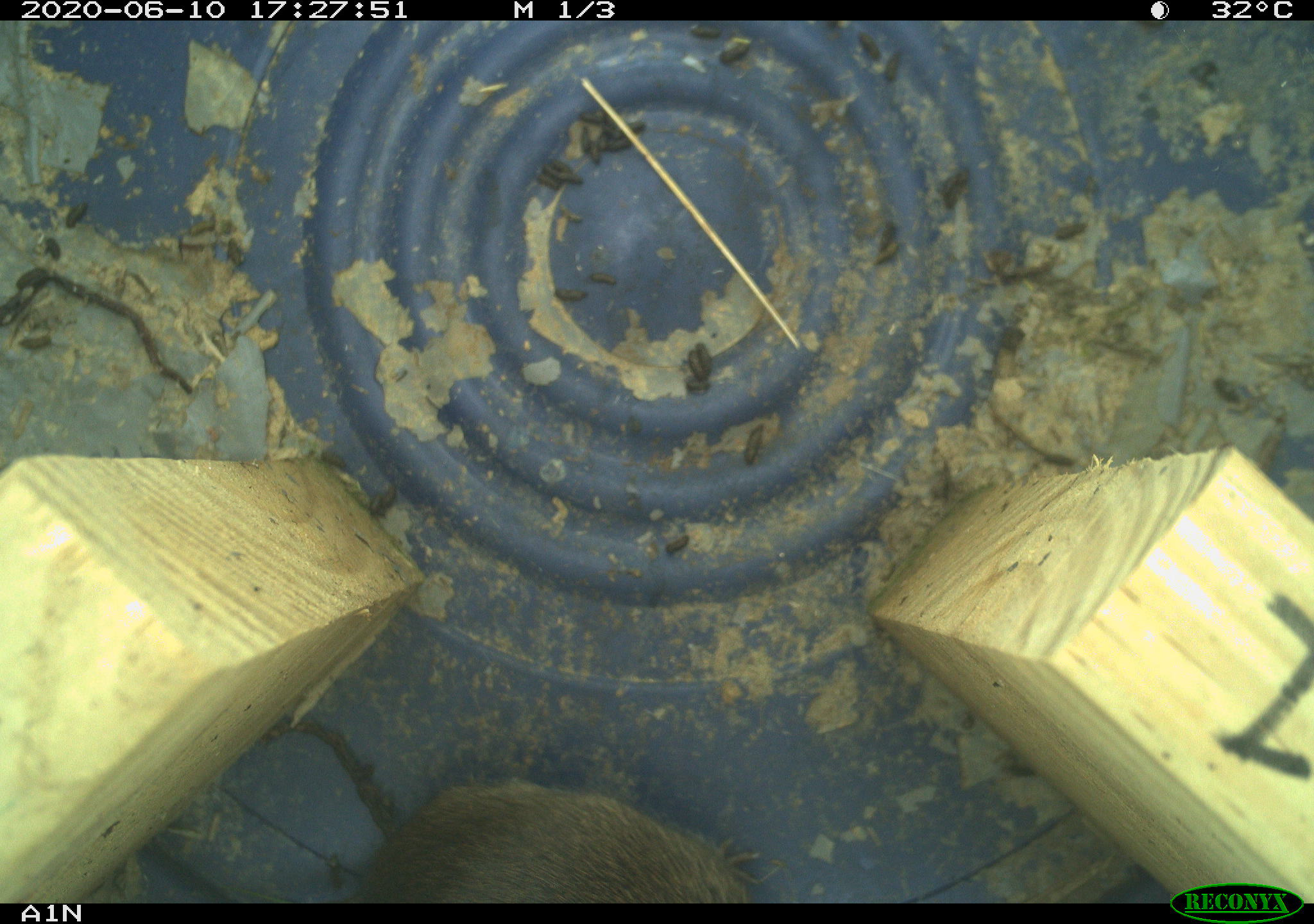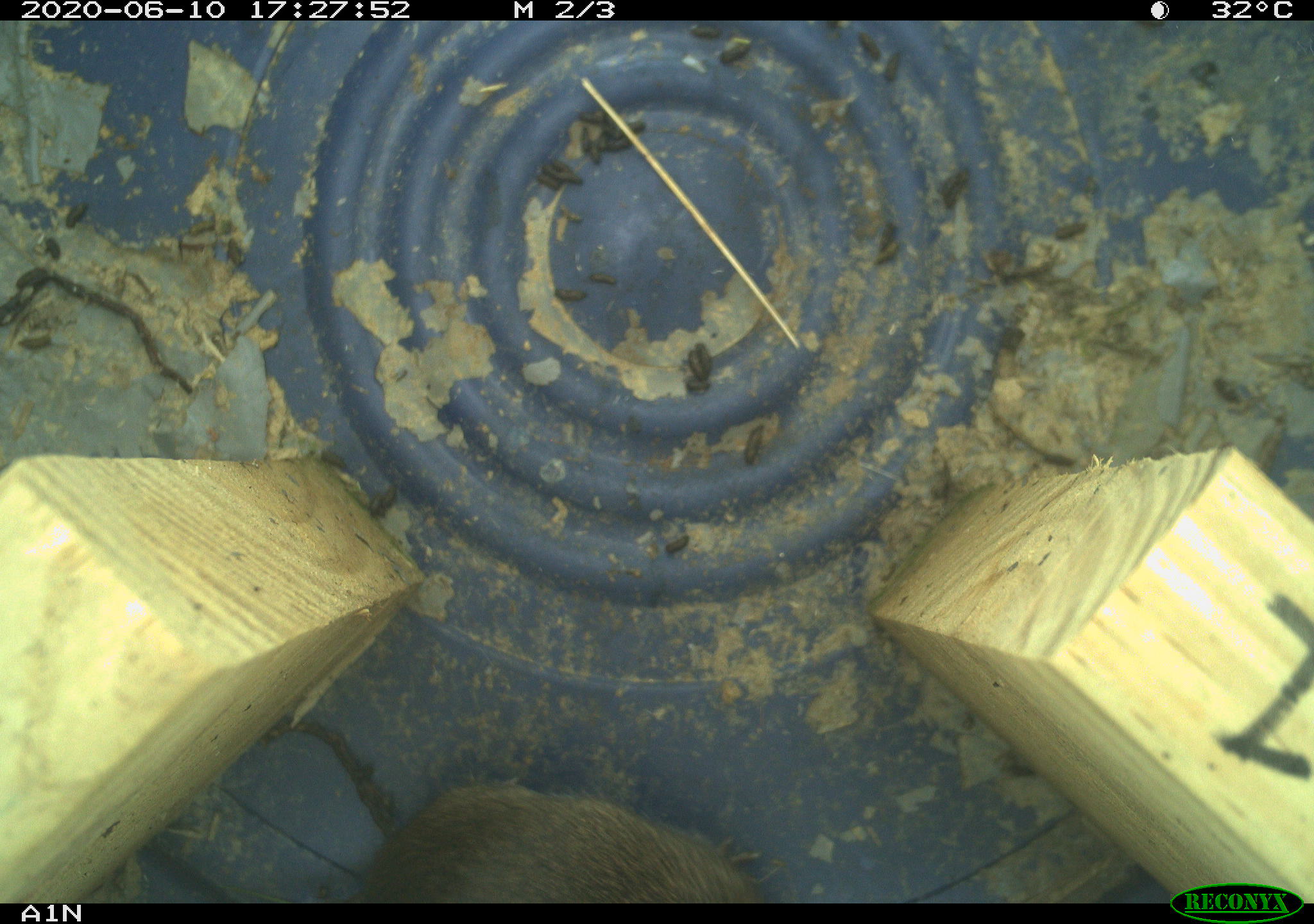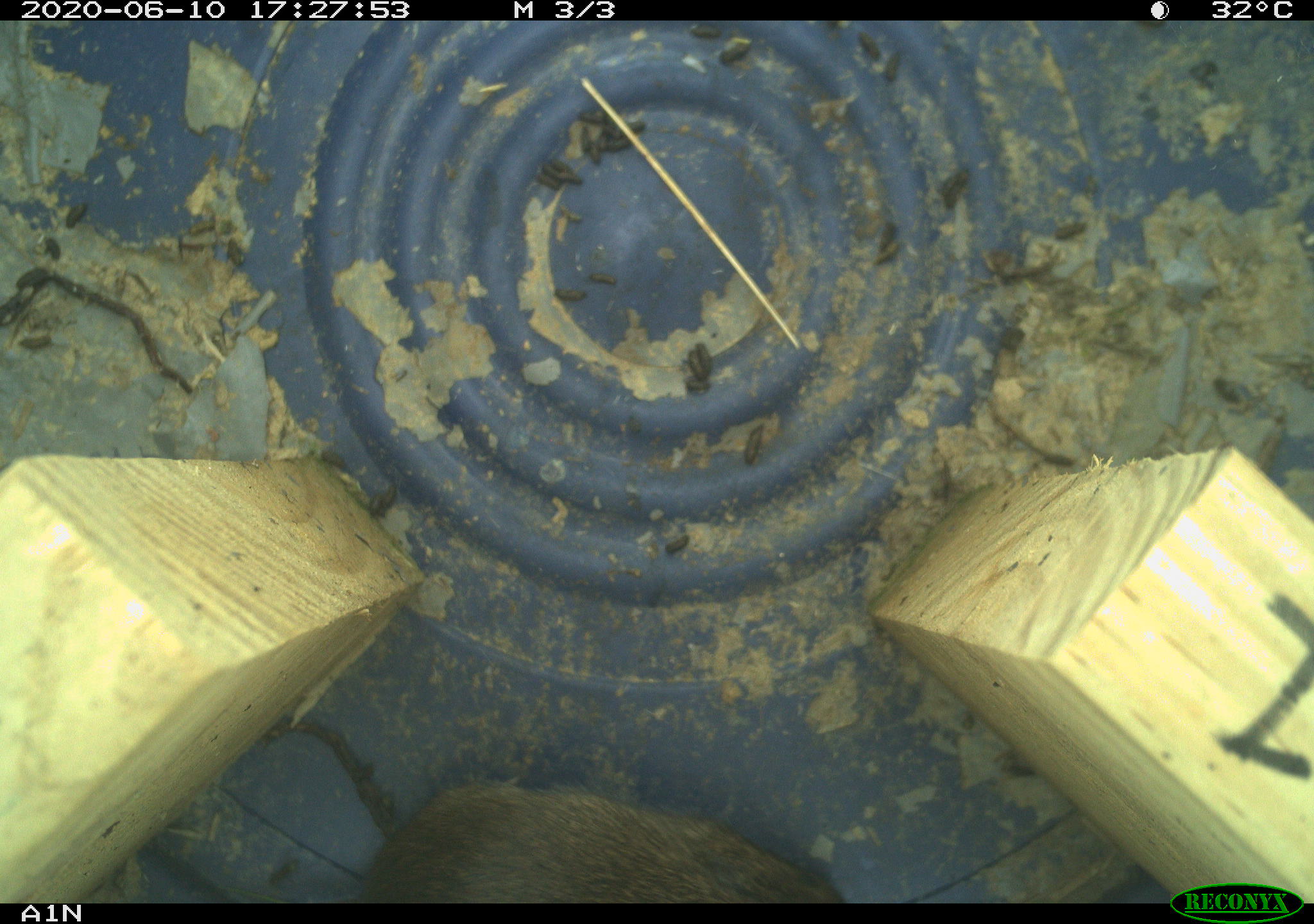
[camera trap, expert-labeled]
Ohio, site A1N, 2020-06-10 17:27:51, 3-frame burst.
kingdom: Animalia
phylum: Chordata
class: Mammalia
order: Rodentia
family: Cricetidae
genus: Microtus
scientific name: Microtus pennsylvanicus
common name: meadow vole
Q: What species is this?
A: Meadow vole (Microtus pennsylvanicus).